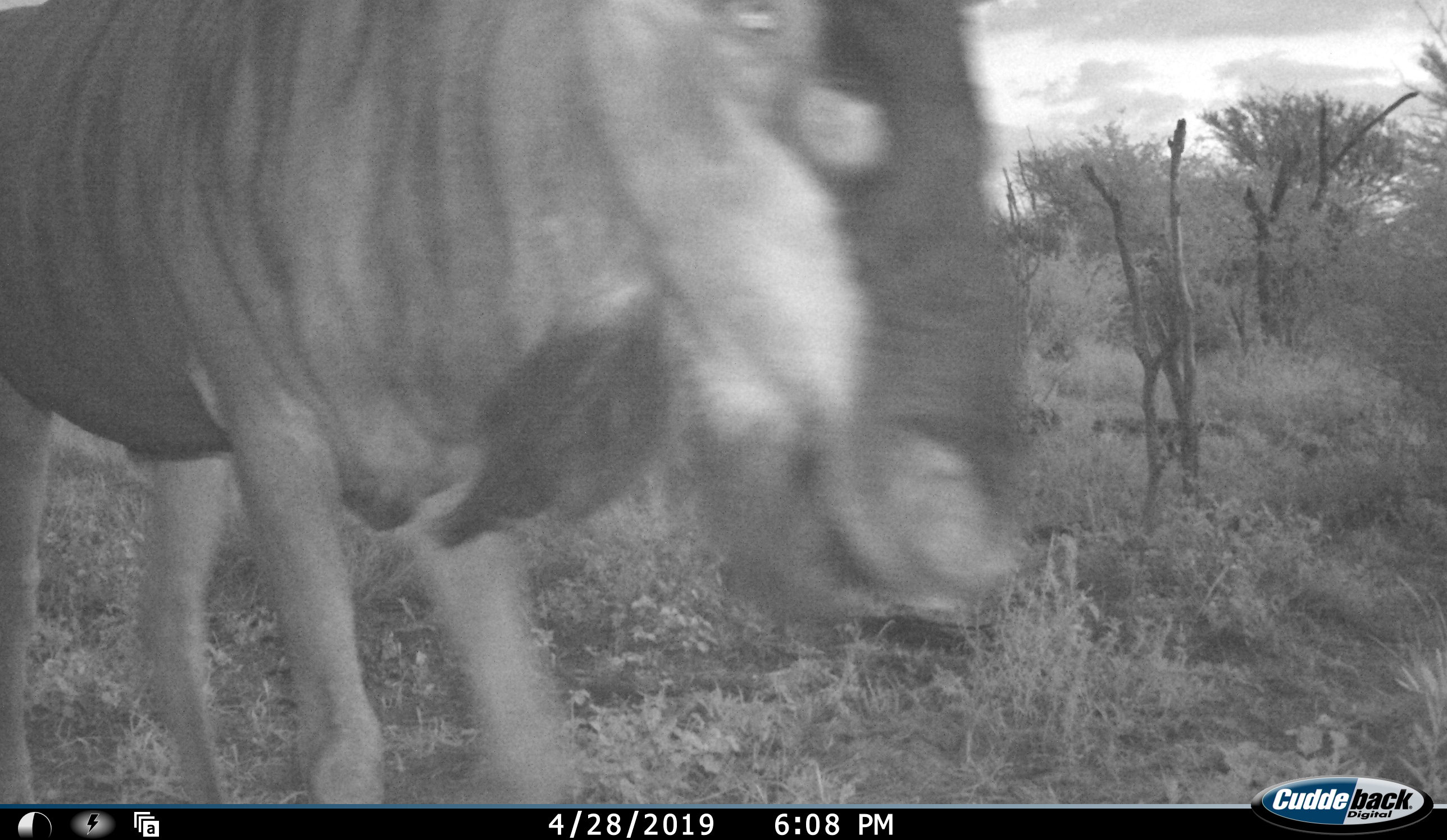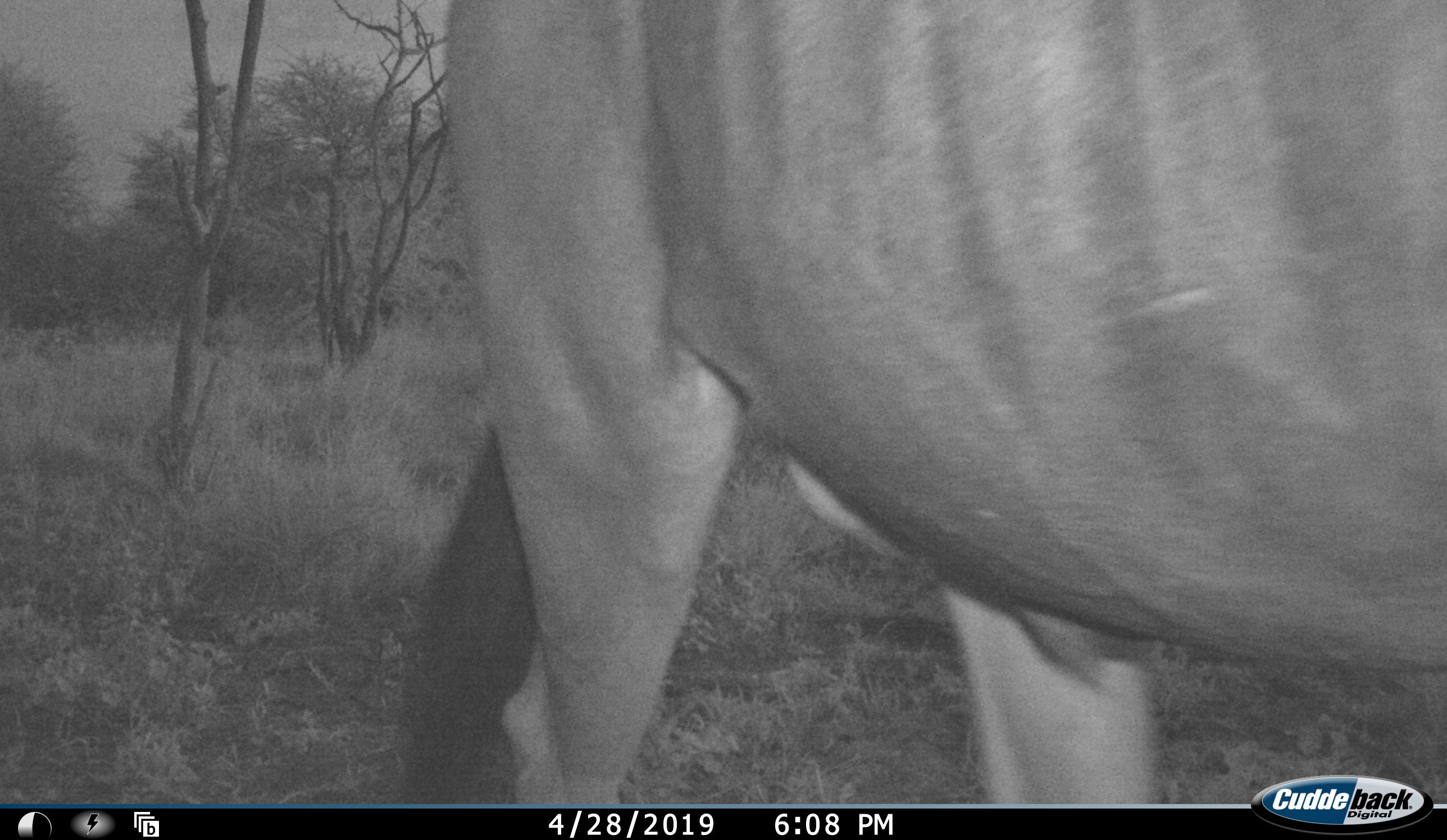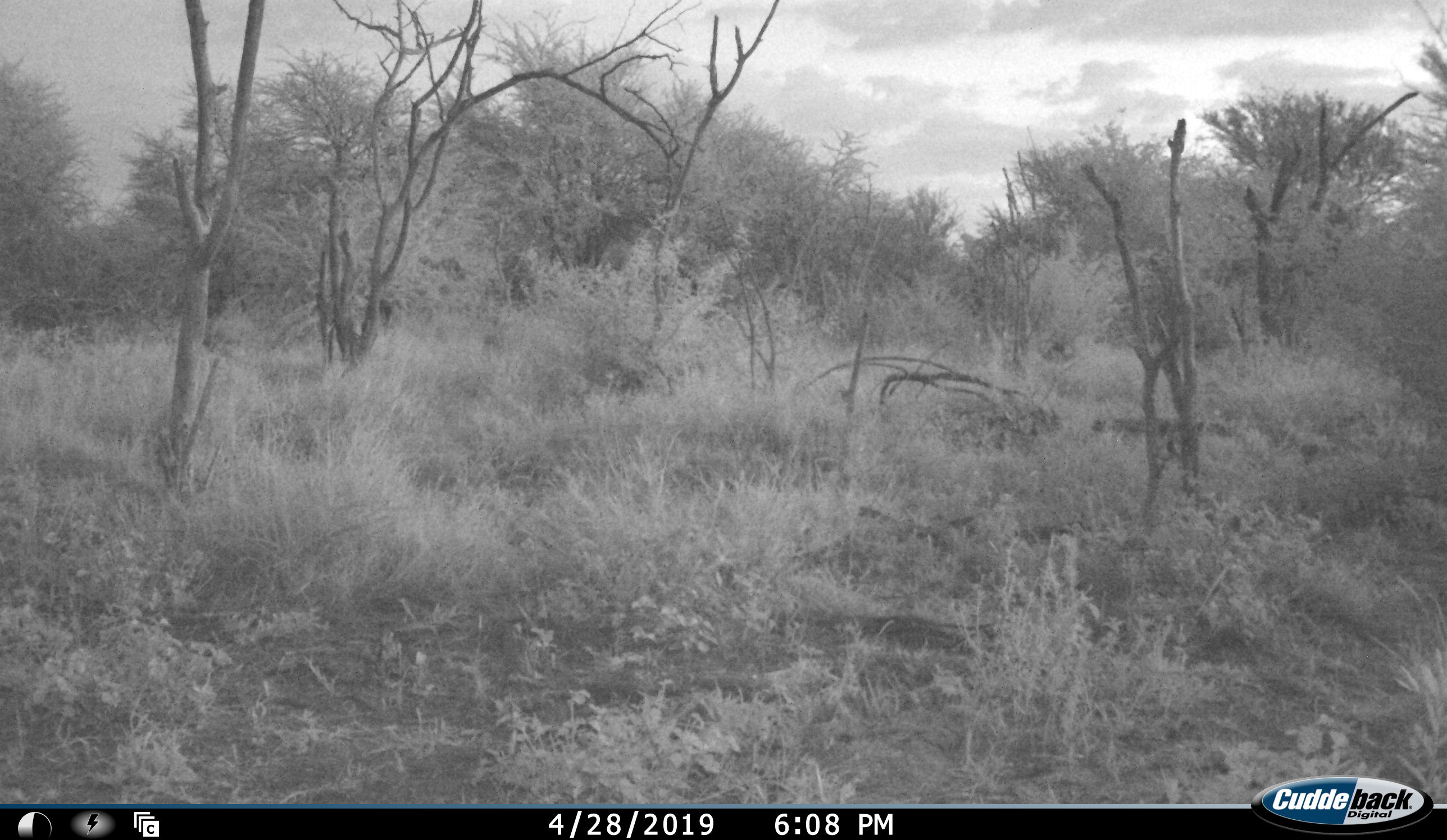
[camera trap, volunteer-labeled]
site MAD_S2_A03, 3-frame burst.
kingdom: Animalia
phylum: Chordata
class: Mammalia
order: Artiodactyla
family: Bovidae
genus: Connochaetes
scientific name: Connochaetes taurinus taurinus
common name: blue wildebeest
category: wildebeestblue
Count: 1.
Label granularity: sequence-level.